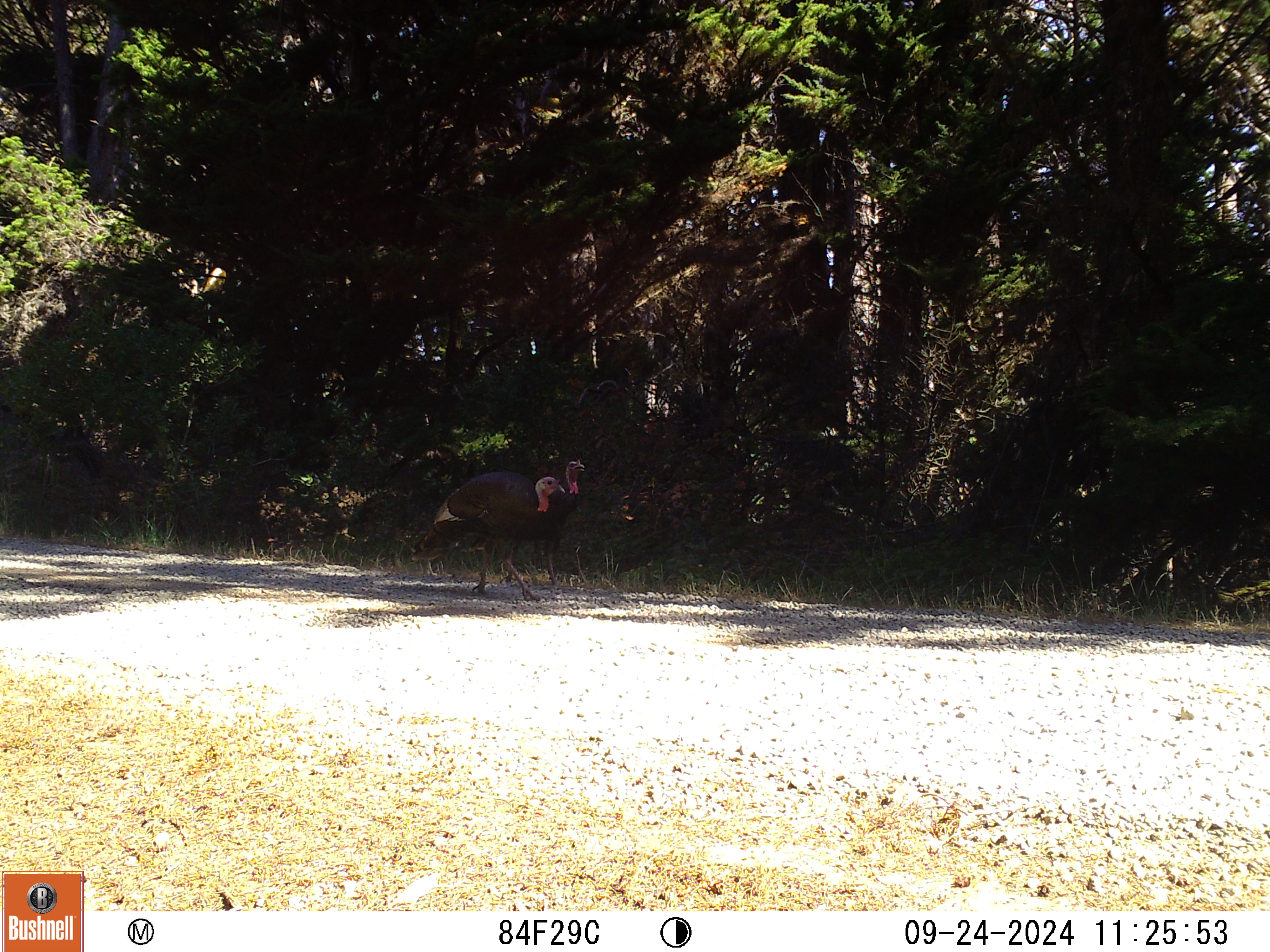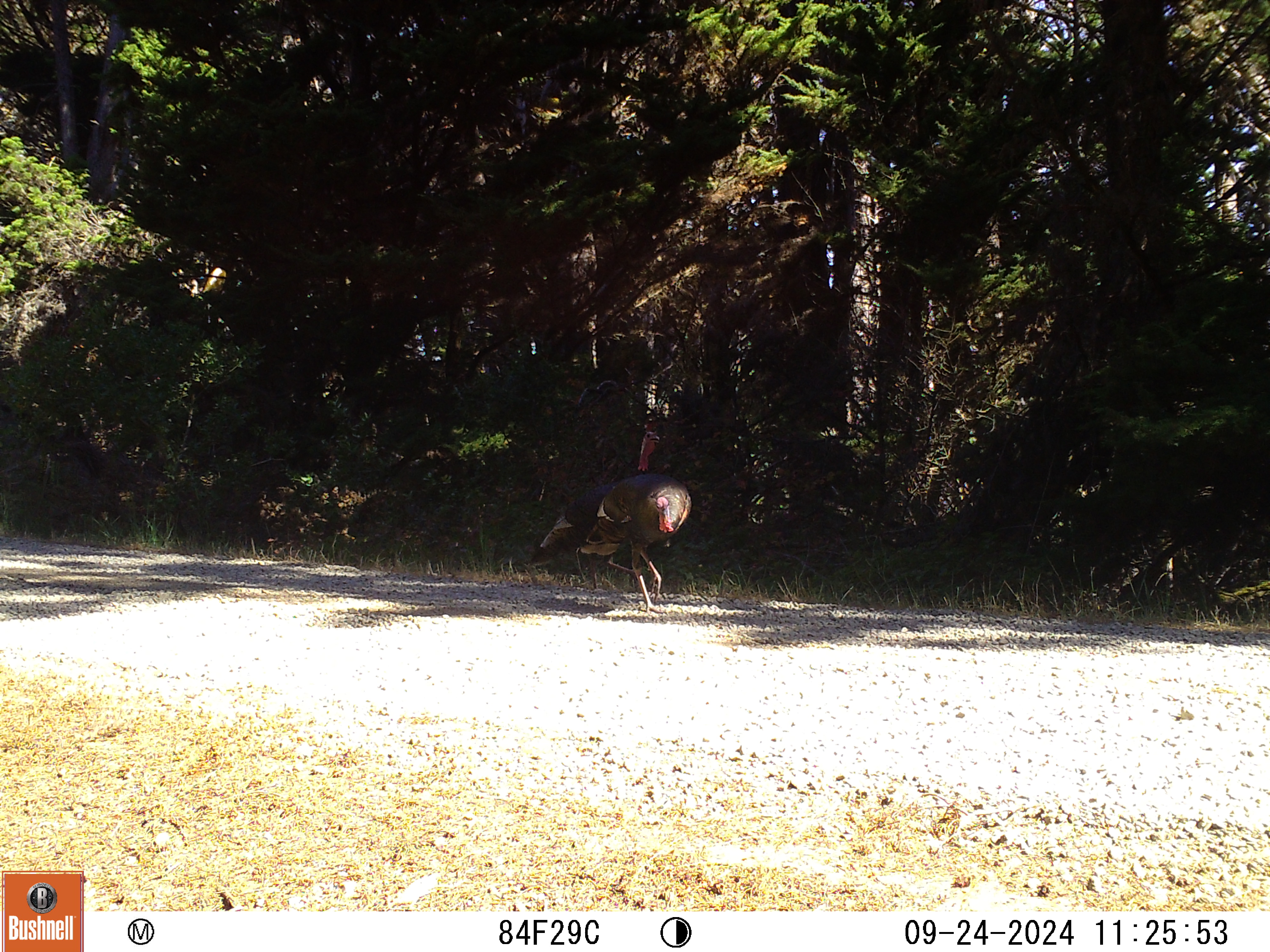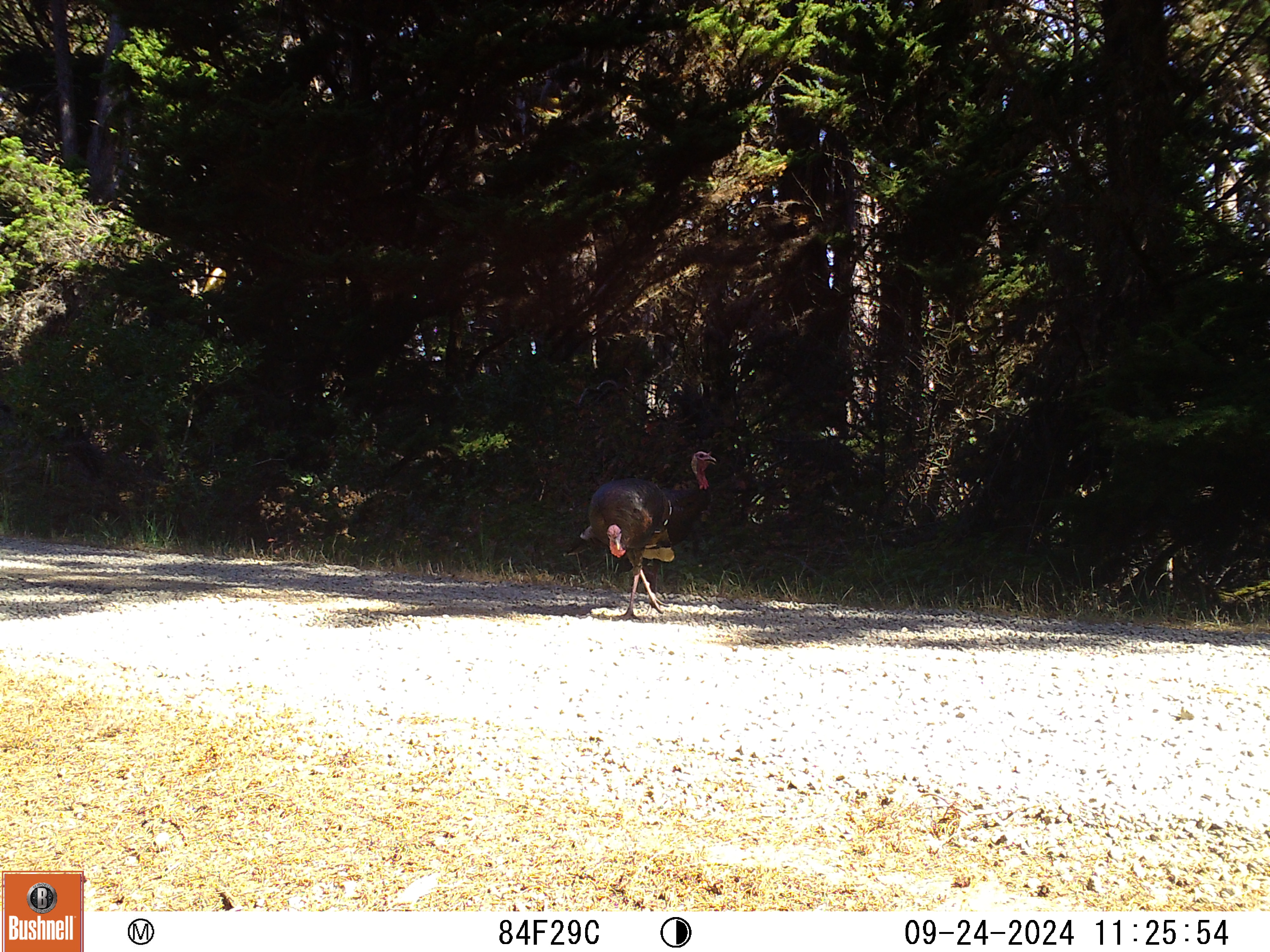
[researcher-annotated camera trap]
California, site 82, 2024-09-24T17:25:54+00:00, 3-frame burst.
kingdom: Animalia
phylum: Chordata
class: Aves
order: Galliformes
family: Phasianidae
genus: Meleagris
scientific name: Meleagris gallopavo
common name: turkey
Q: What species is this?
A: Turkey (Meleagris gallopavo).